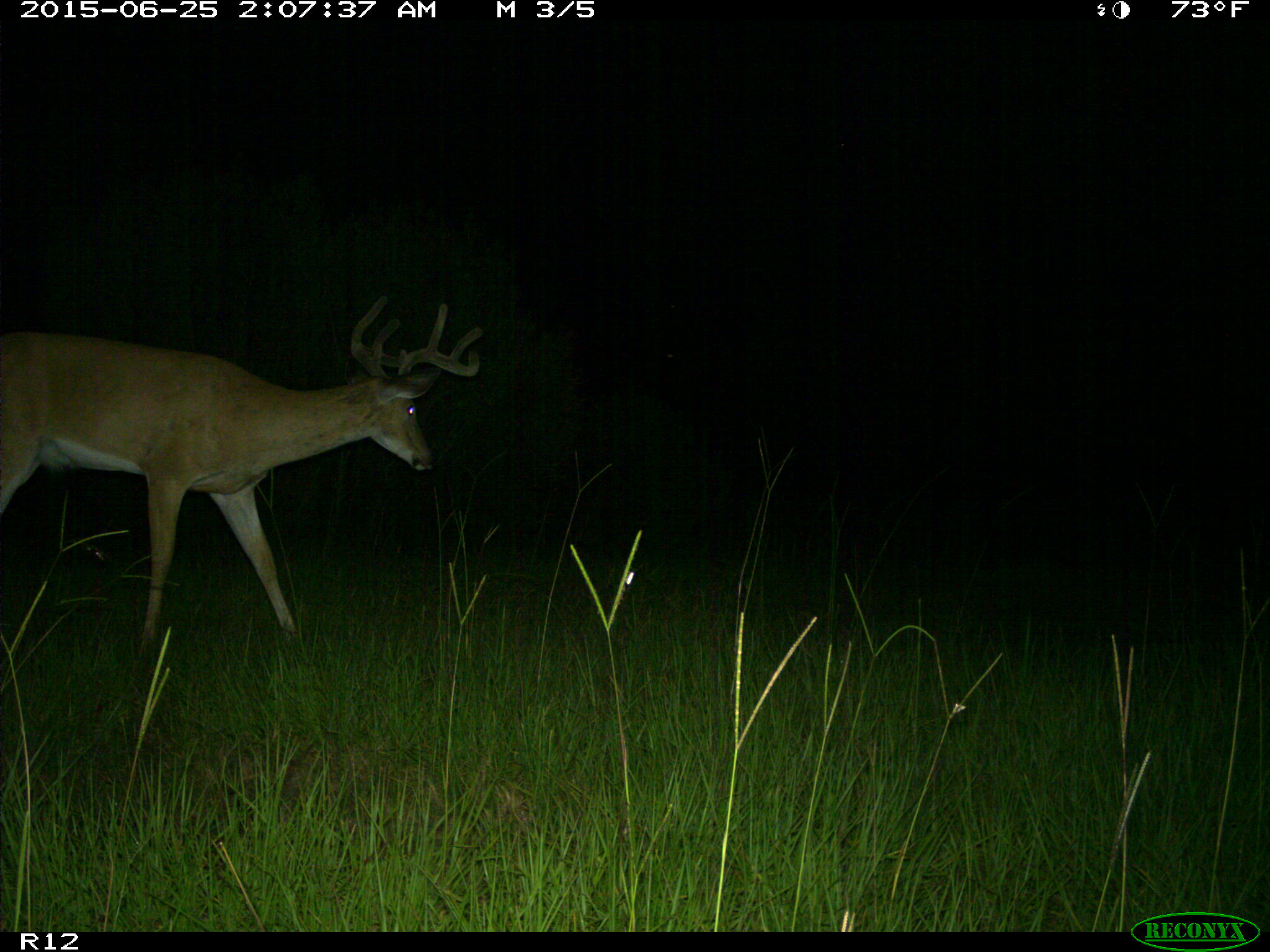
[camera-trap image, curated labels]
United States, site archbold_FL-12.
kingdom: Animalia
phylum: Chordata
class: Mammalia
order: Artiodactyla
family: Cervidae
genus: Odocoileus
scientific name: Odocoileus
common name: deer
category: unidentified deer